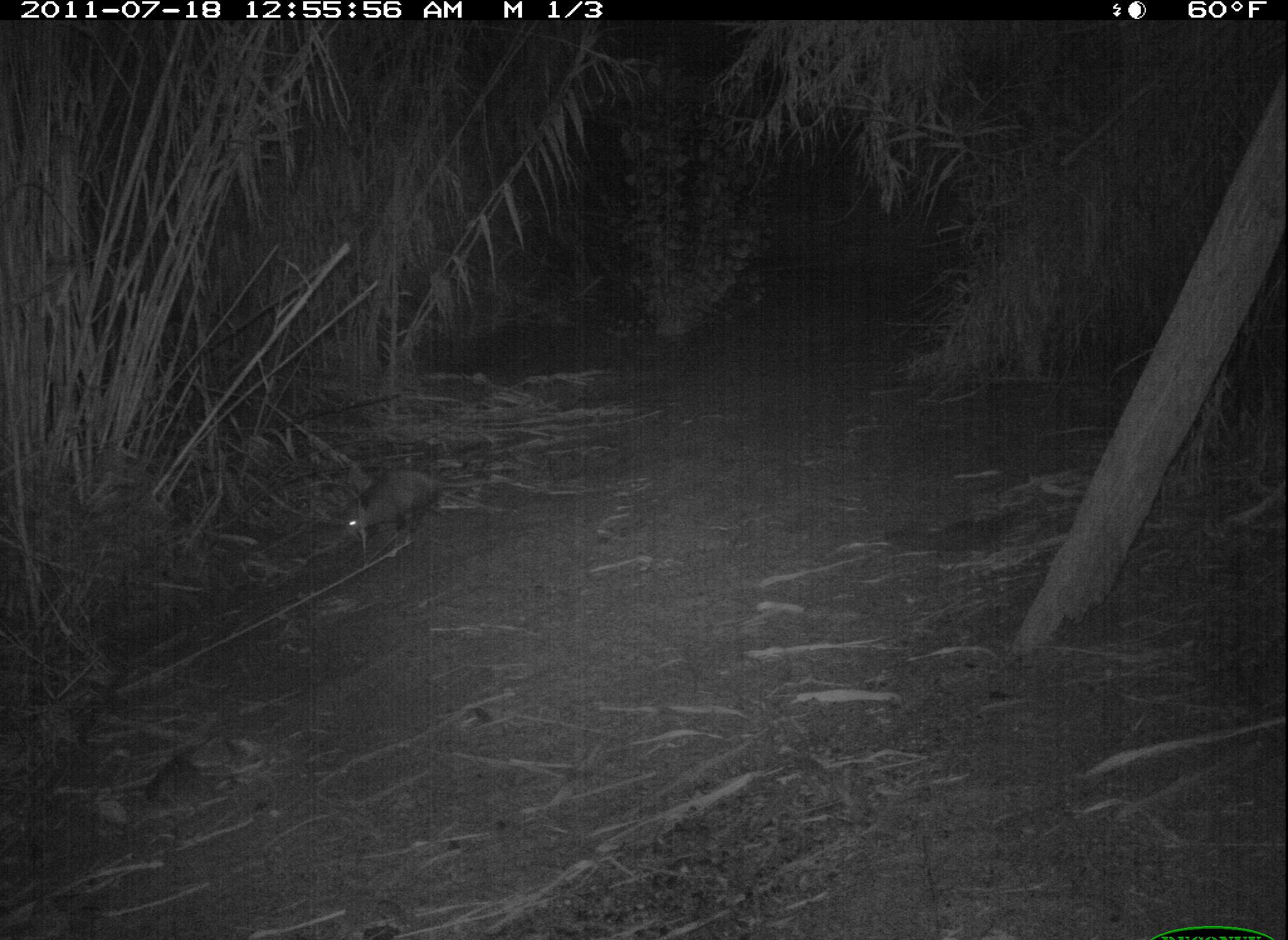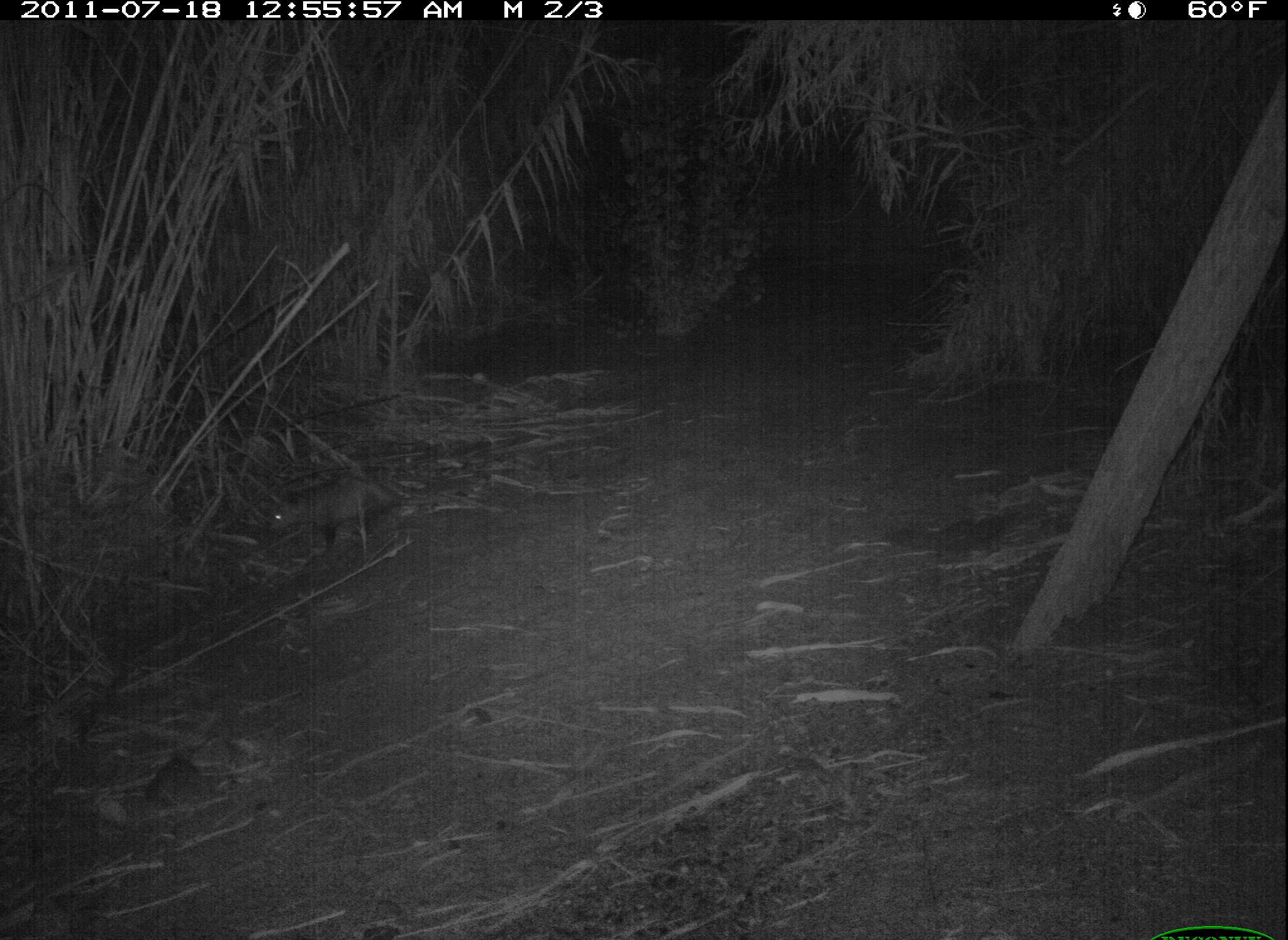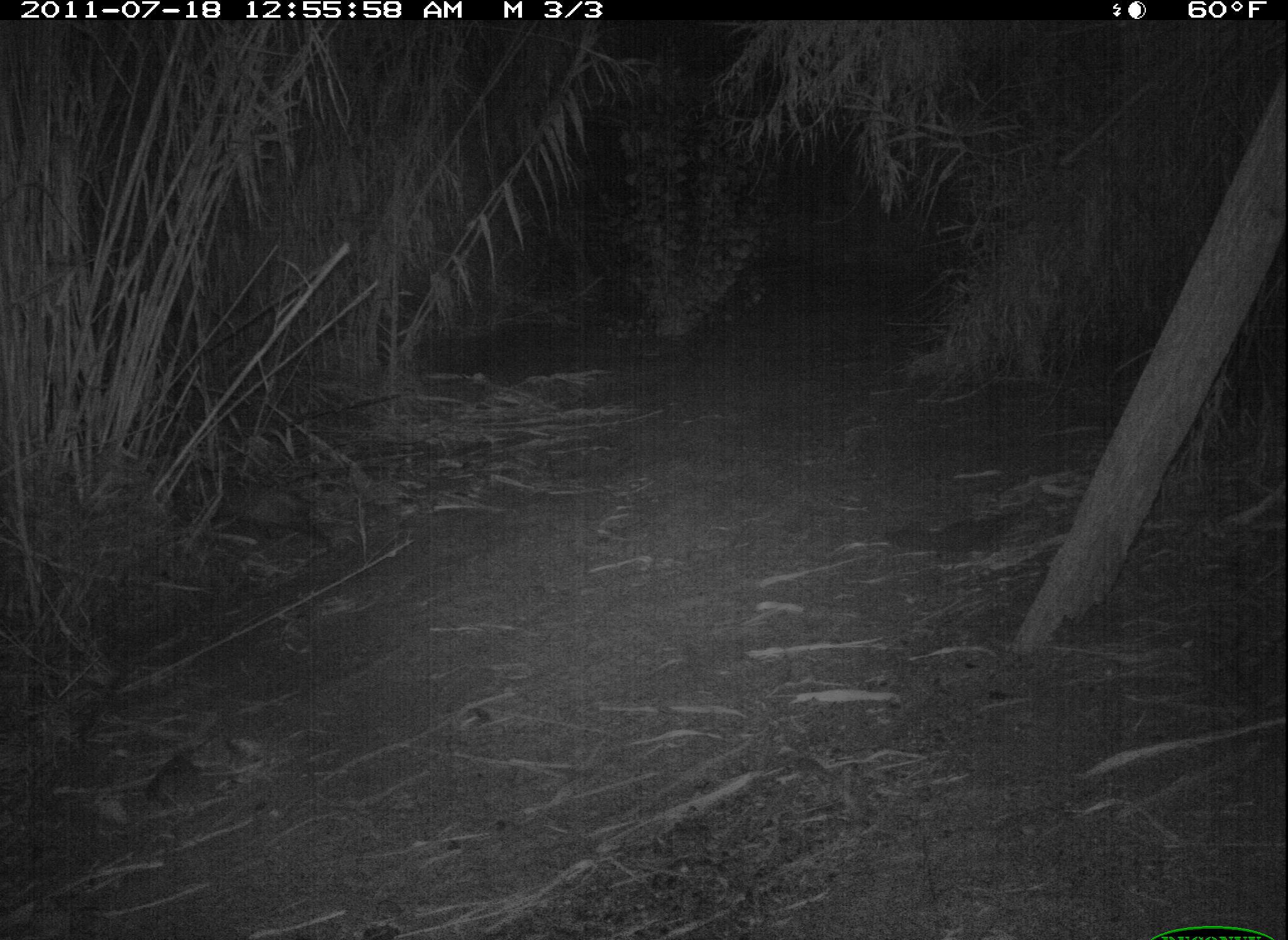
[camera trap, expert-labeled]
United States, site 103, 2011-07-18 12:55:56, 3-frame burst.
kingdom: Animalia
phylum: Chordata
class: Mammalia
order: Didelphimorphia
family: Didelphidae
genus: Didelphis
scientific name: Didelphis virginiana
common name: virginia opossum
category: opossum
Opossum (virginia opossum) (Didelphis virginiana).